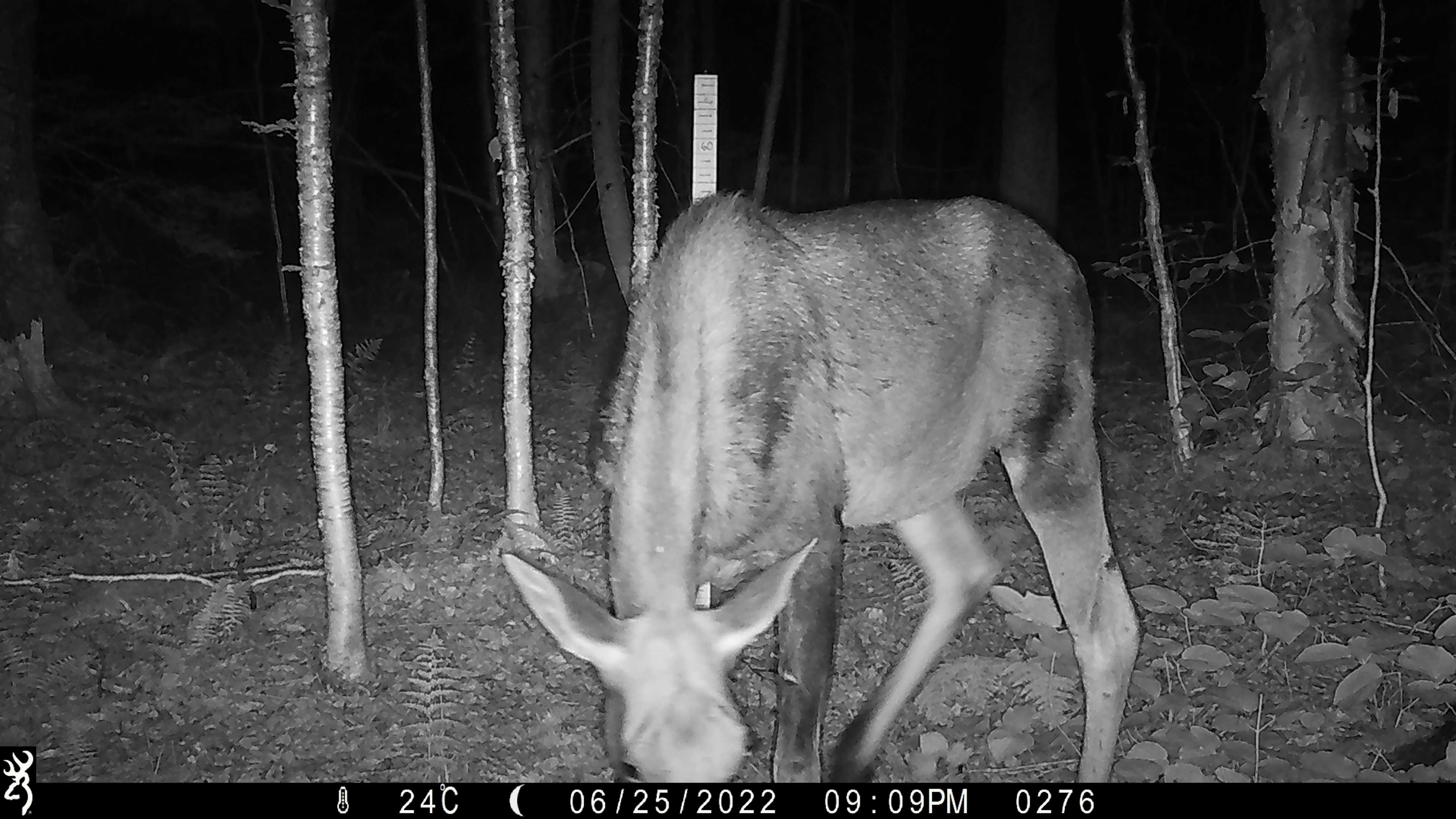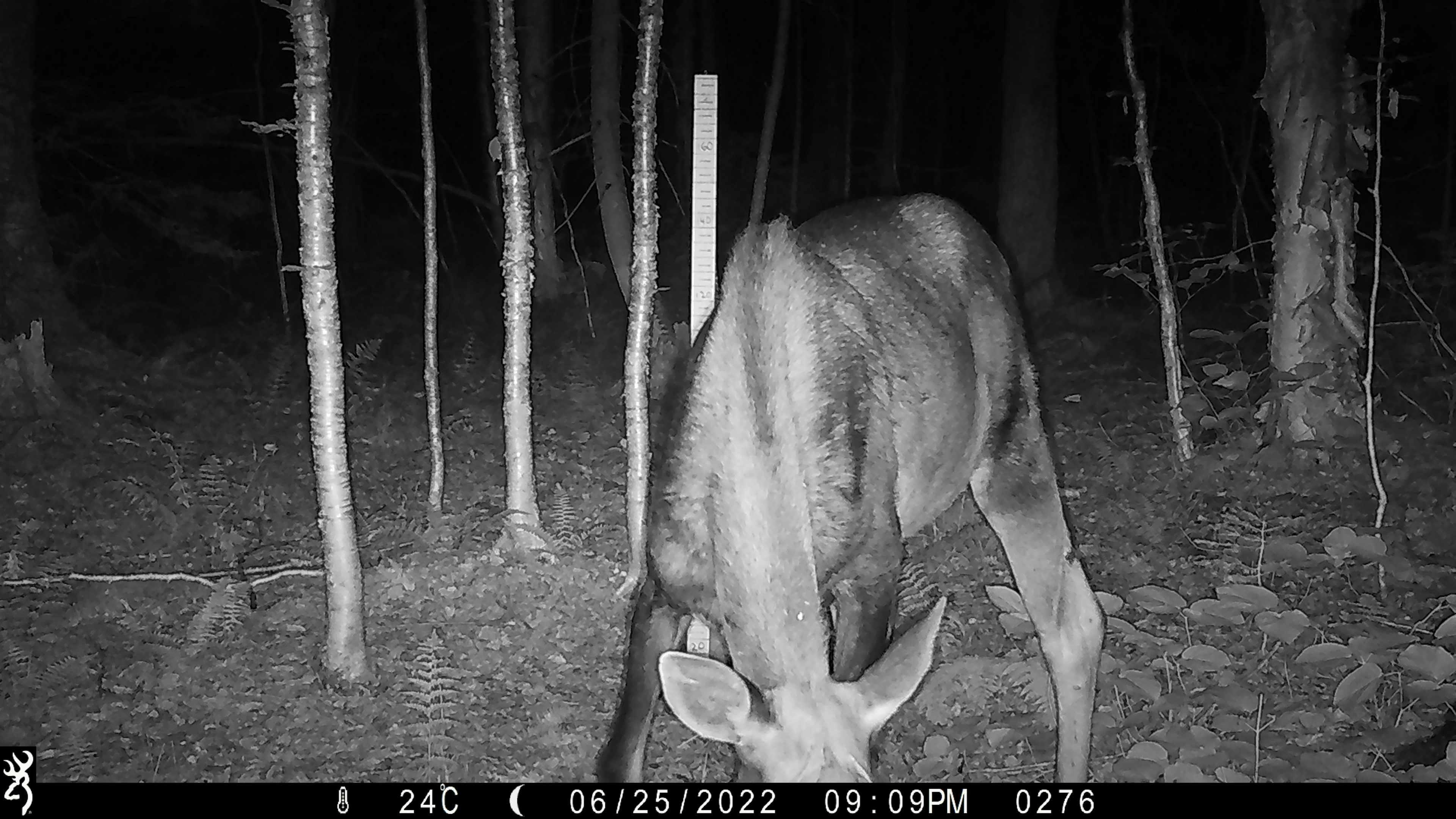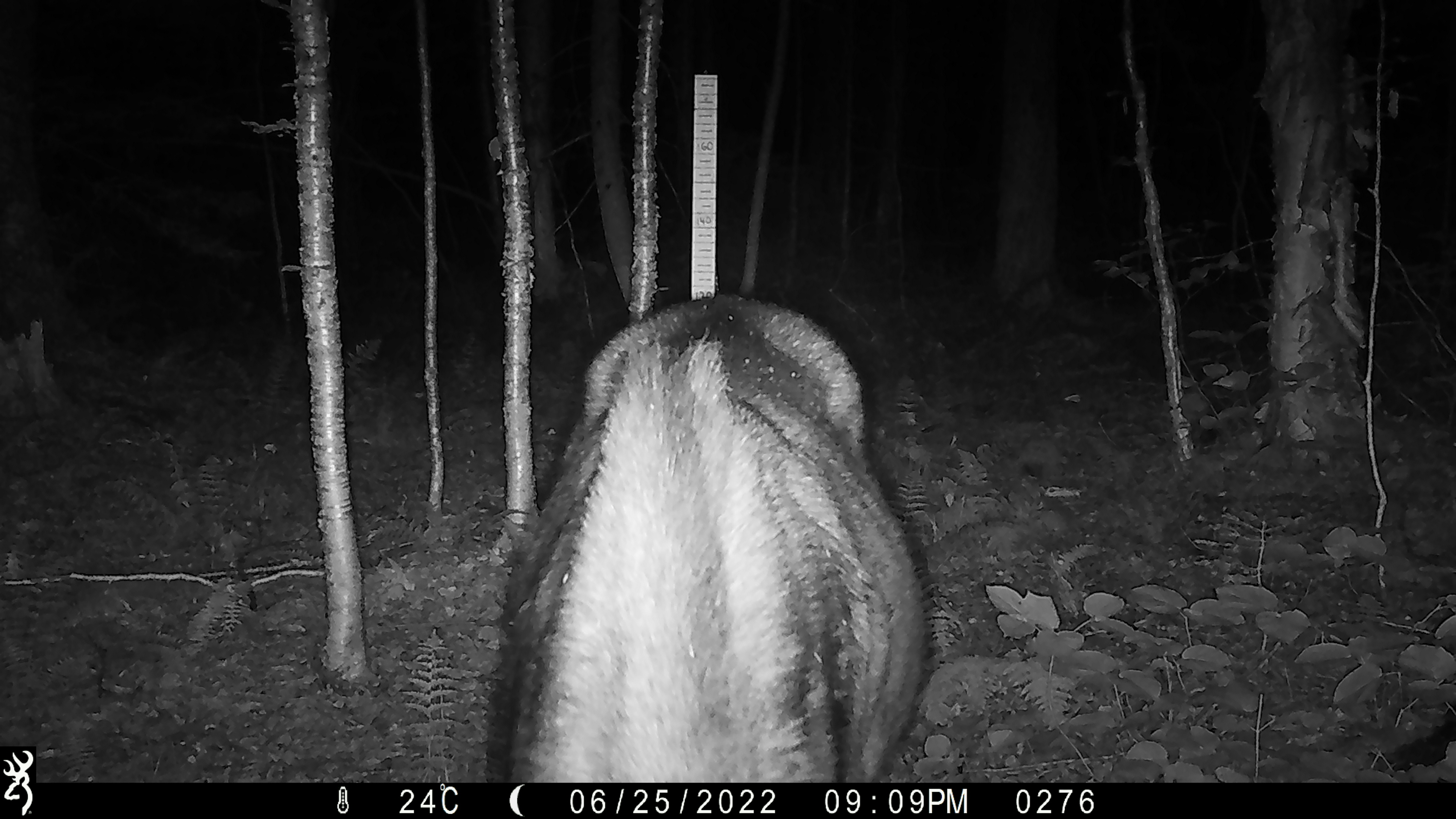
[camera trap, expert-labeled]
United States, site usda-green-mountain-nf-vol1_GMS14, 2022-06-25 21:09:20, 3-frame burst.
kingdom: Animalia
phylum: Chordata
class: Mammalia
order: Artiodactyla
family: Cervidae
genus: Alces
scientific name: Alces alces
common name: moose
Moose (Alces alces).